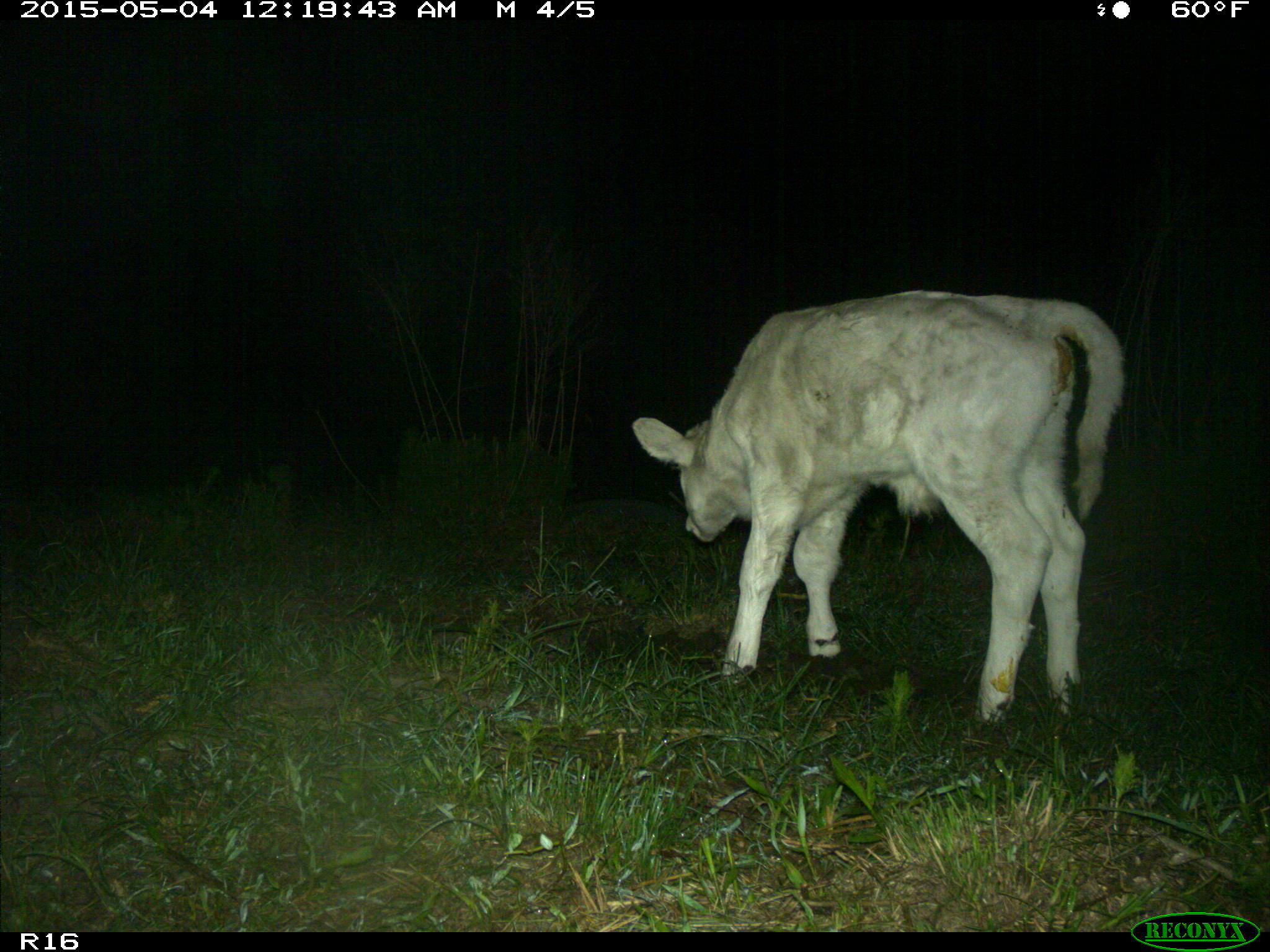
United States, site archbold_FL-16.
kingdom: Animalia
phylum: Chordata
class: Mammalia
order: Artiodactyla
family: Bovidae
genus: Bos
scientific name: Bos taurus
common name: domestic cow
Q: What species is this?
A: Bos taurus (domestic cow).